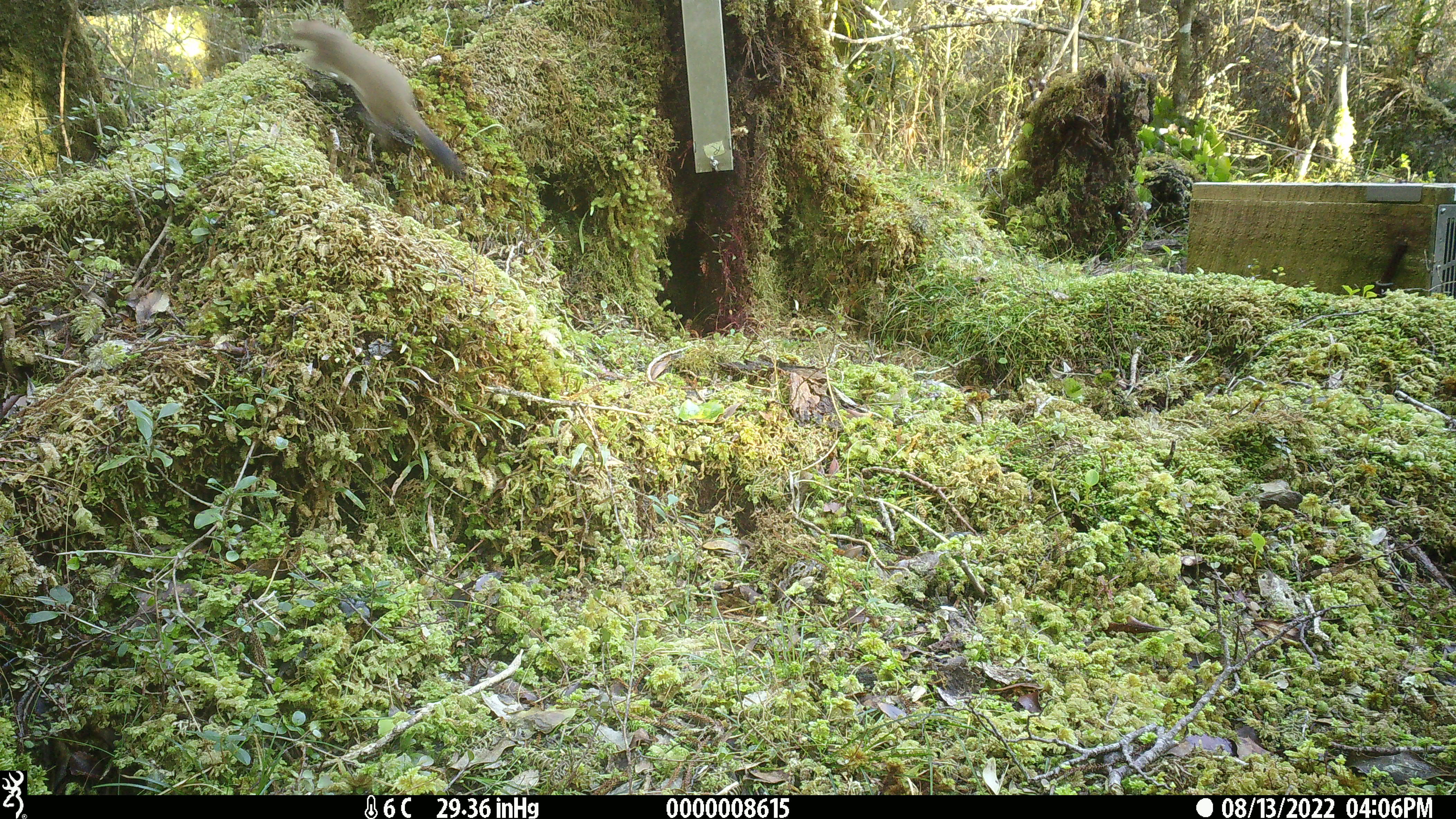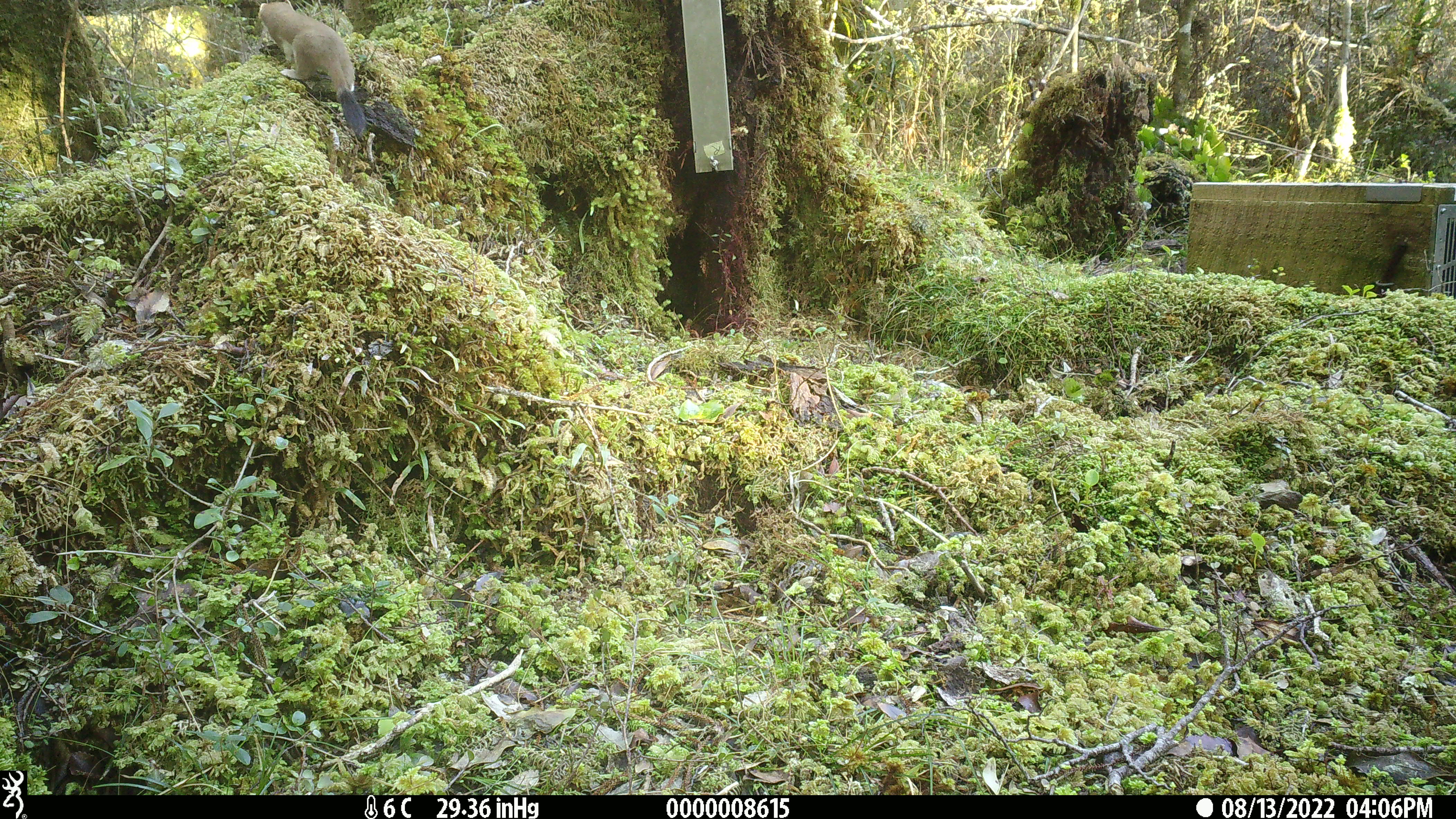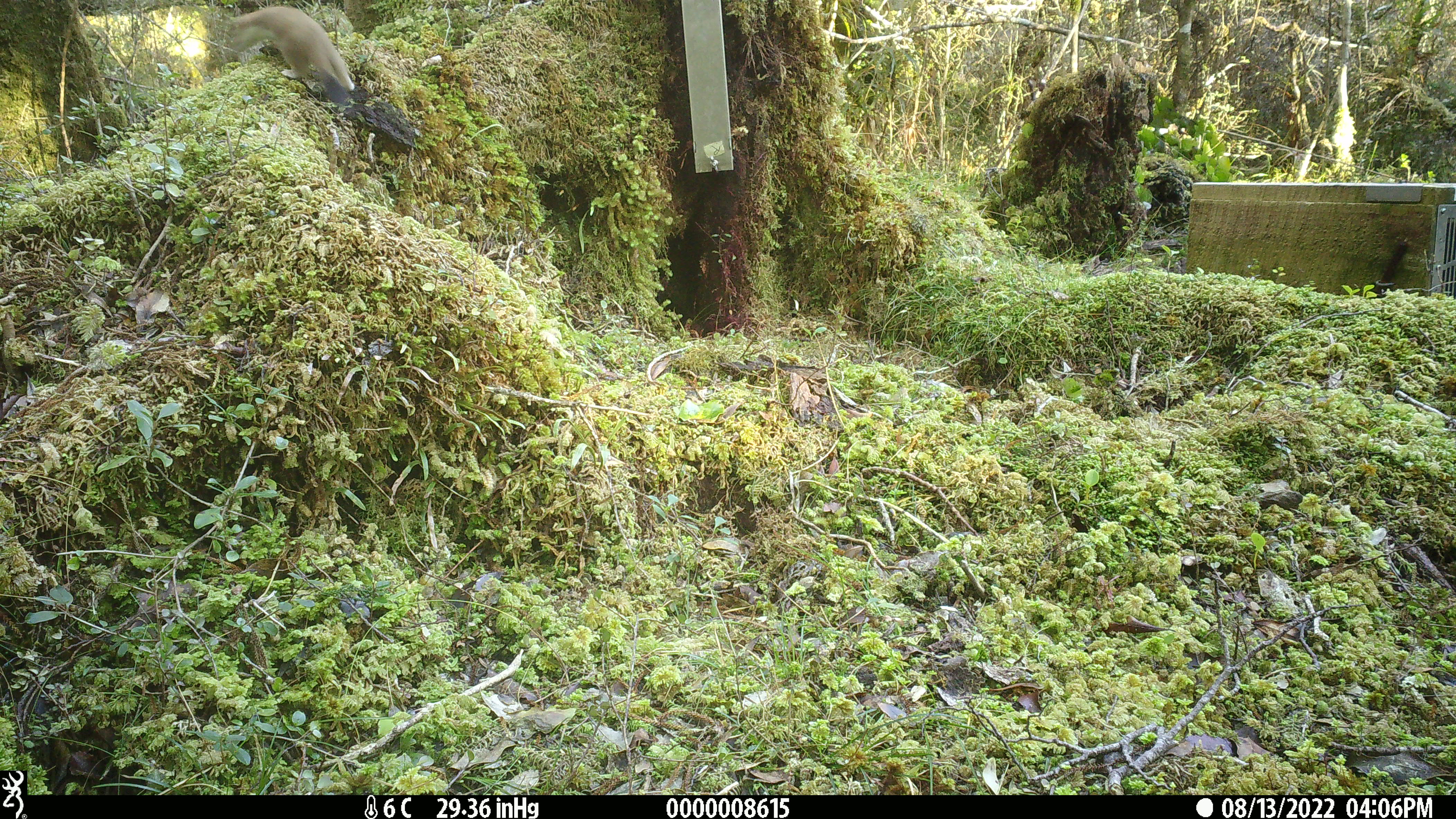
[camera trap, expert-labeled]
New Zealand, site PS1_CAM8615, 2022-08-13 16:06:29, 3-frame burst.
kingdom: Animalia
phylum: Chordata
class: Mammalia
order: Carnivora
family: Mustelidae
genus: Mustela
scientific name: Mustela erminea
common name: stoat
Stoat (Mustela erminea).